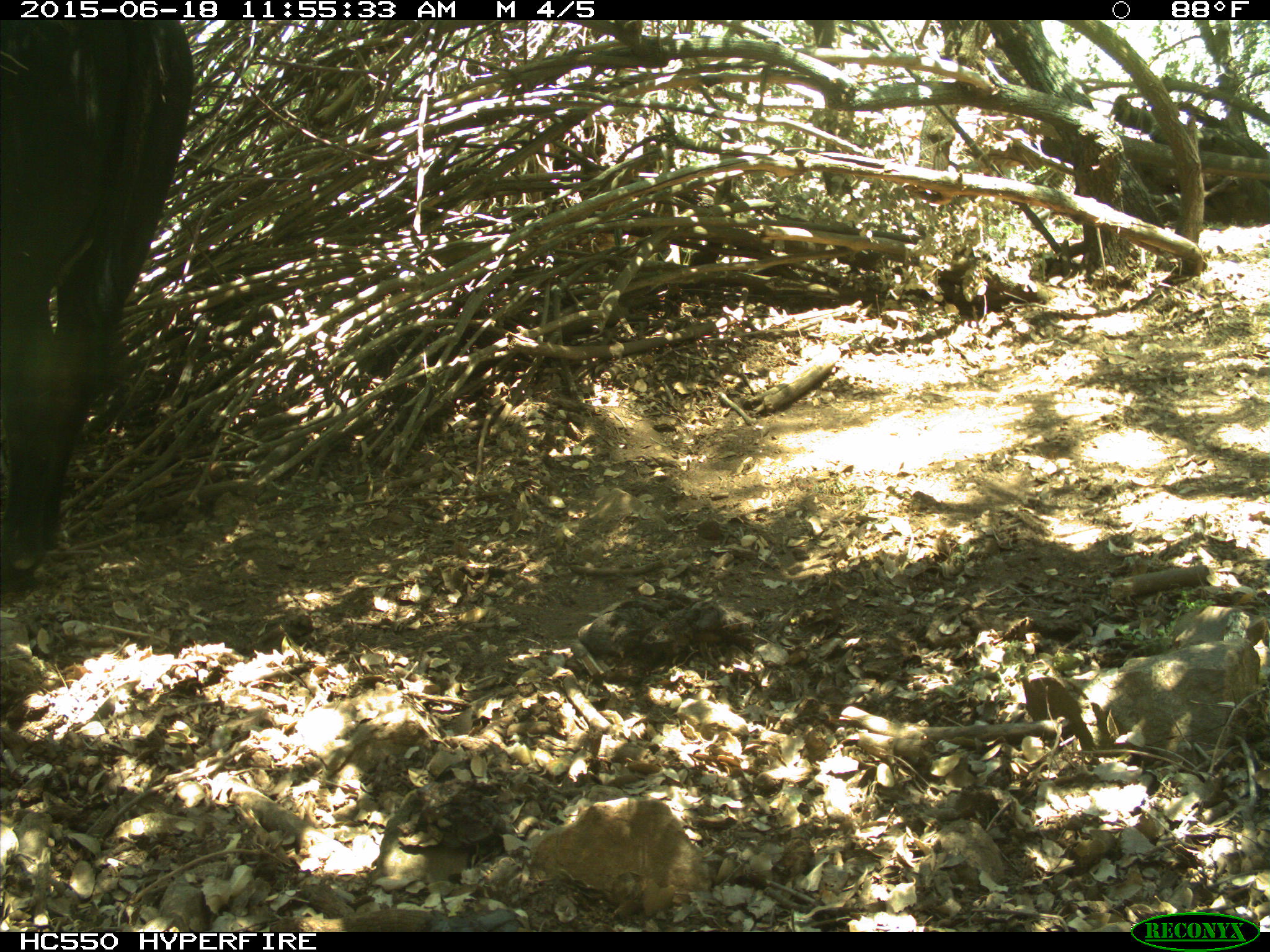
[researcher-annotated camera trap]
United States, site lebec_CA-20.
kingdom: Animalia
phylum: Chordata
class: Mammalia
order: Artiodactyla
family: Bovidae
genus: Bos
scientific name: Bos taurus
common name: domestic cow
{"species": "Bos taurus (domestic cow)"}